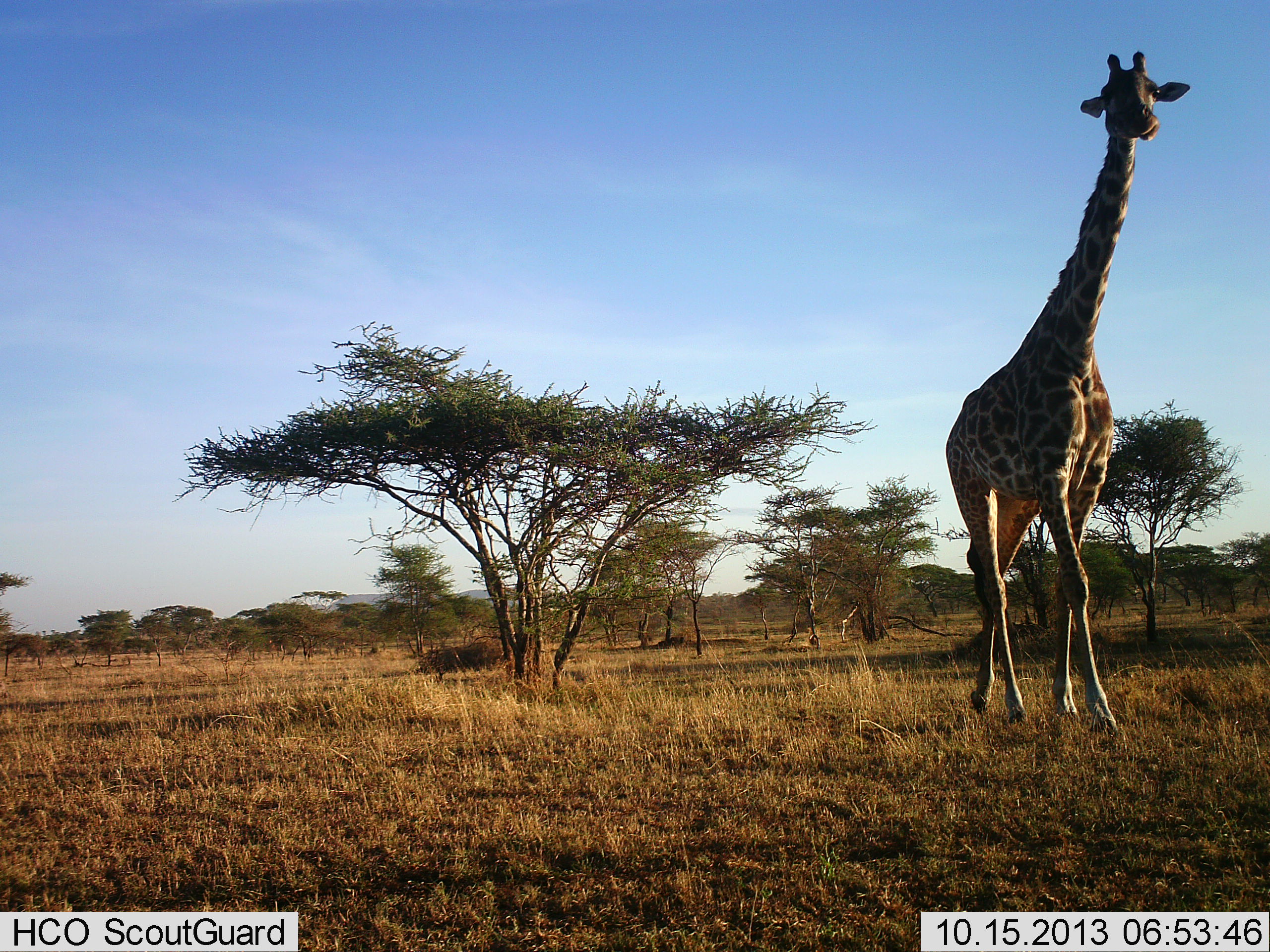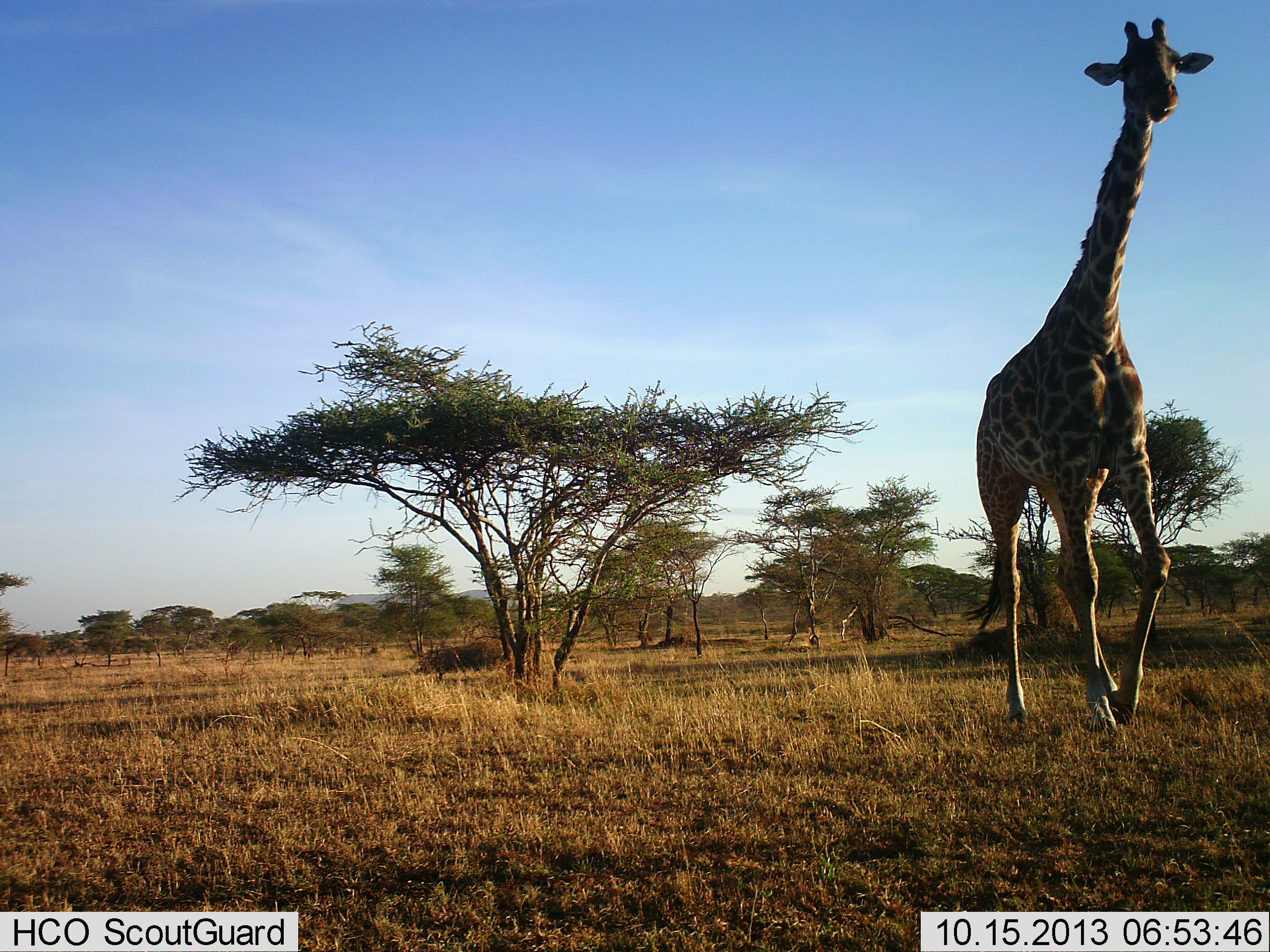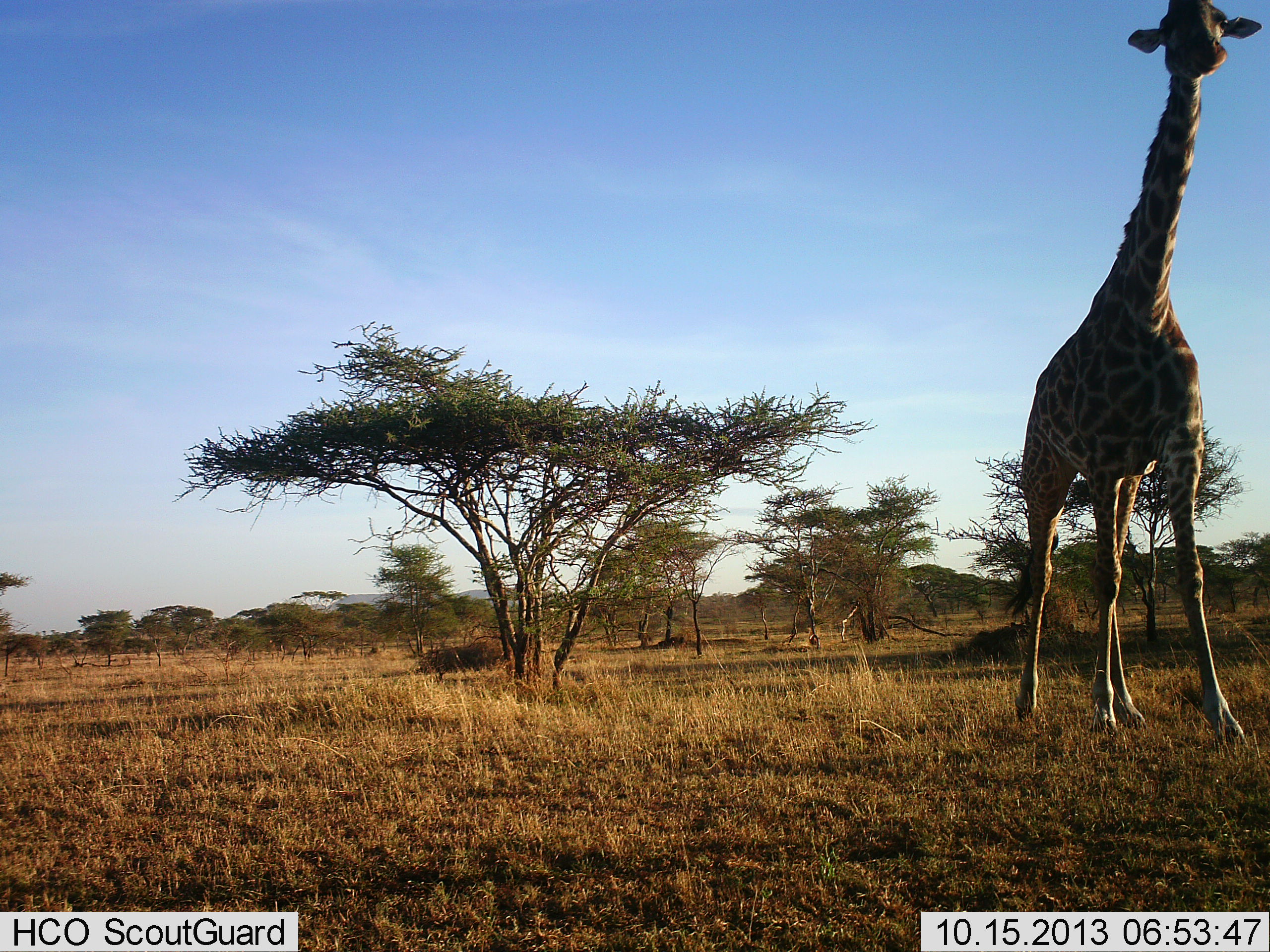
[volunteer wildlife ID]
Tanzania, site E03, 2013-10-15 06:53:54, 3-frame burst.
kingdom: Animalia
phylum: Chordata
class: Mammalia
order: Artiodactyla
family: Giraffidae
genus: Giraffa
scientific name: Giraffa camelopardalis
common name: giraffe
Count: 1.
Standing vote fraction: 0%.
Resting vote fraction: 0%.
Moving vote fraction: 100%.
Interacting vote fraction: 0%.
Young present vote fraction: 0%.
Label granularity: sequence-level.